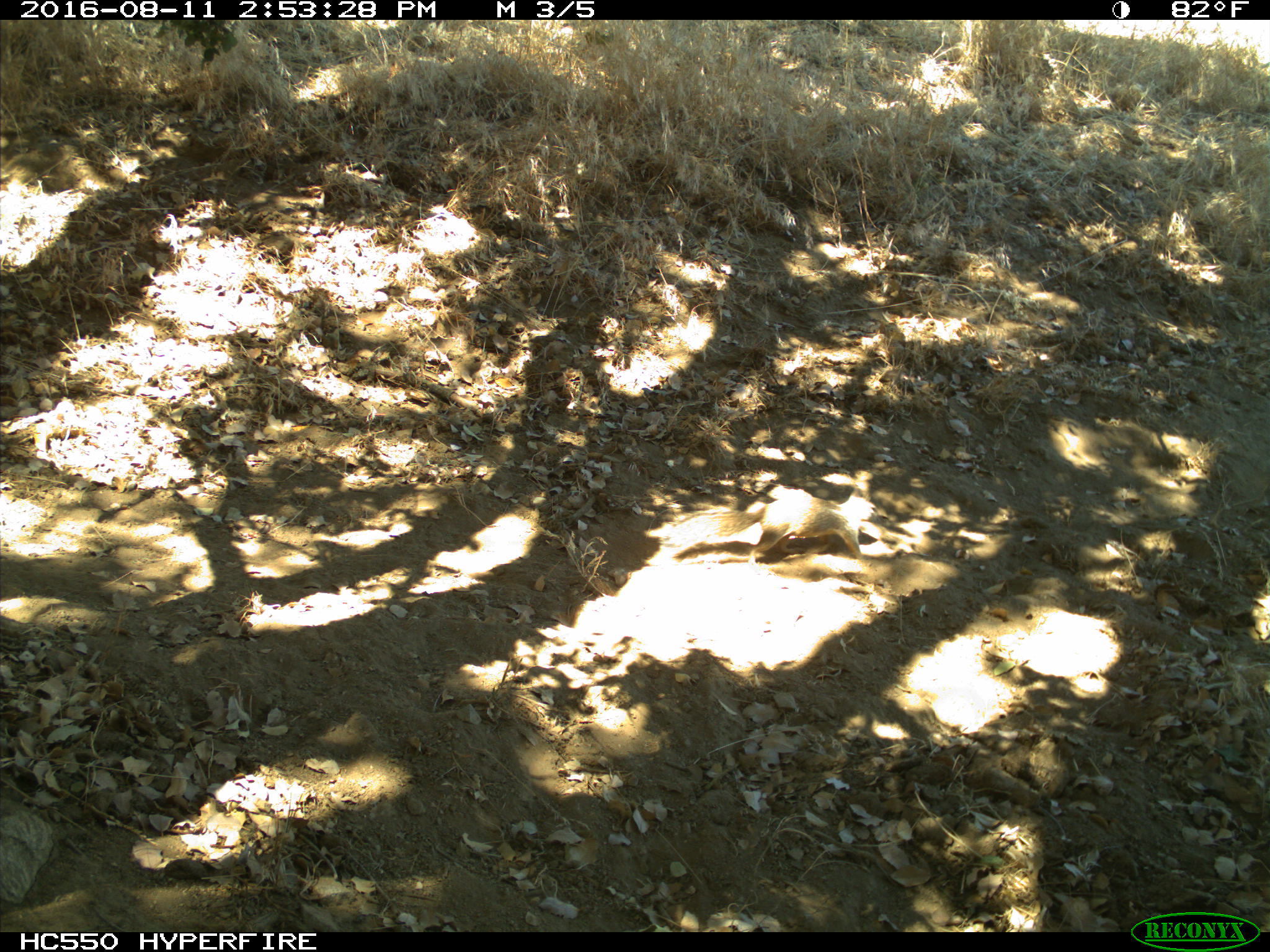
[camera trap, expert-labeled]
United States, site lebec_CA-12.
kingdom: Animalia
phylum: Chordata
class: Mammalia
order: Rodentia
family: Sciuridae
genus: Otospermophilus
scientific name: Otospermophilus beecheyi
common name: california ground squirrel